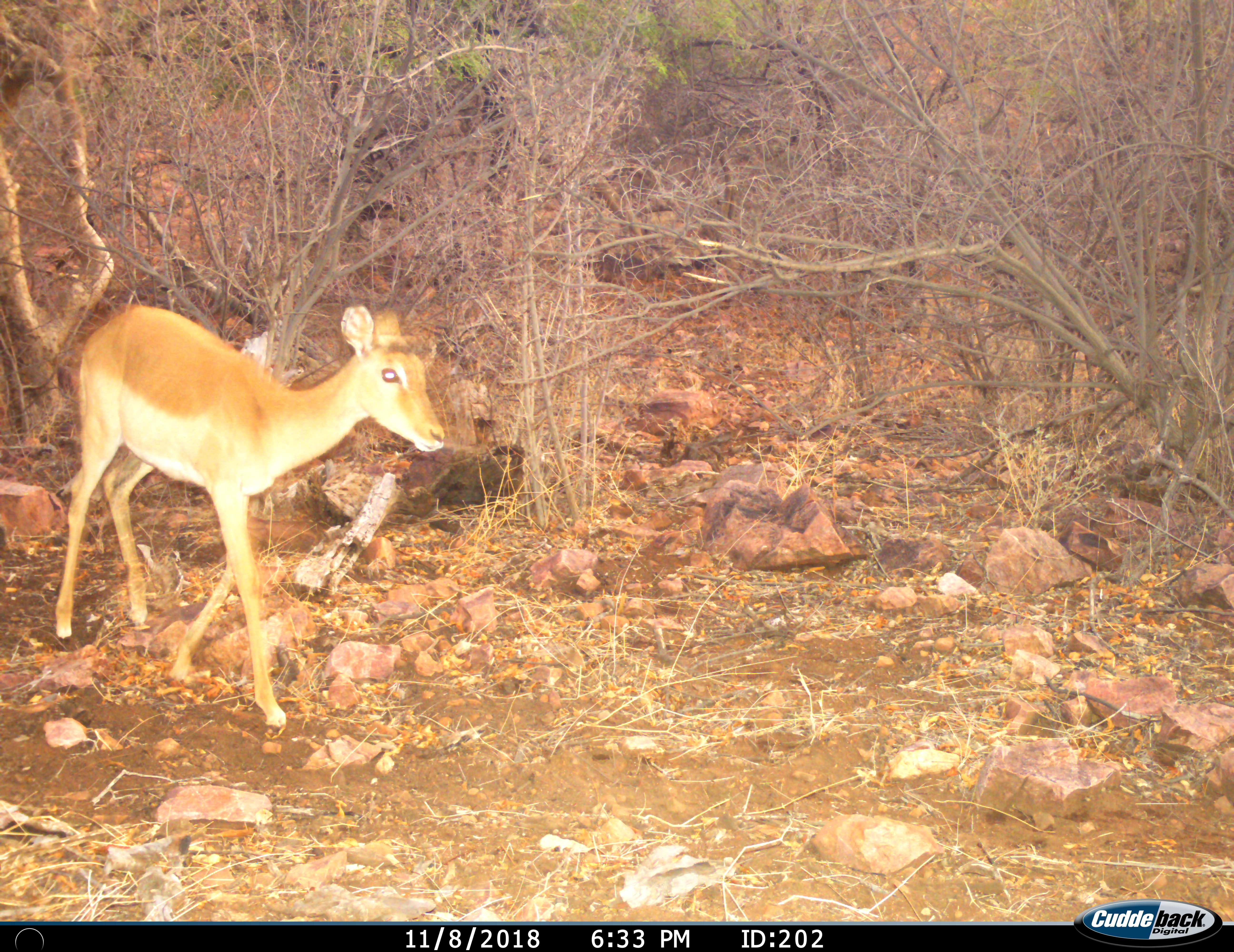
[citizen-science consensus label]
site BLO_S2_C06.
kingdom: Animalia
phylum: Chordata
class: Mammalia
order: Artiodactyla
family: Bovidae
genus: Aepyceros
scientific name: Aepyceros melampus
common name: impala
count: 1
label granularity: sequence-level